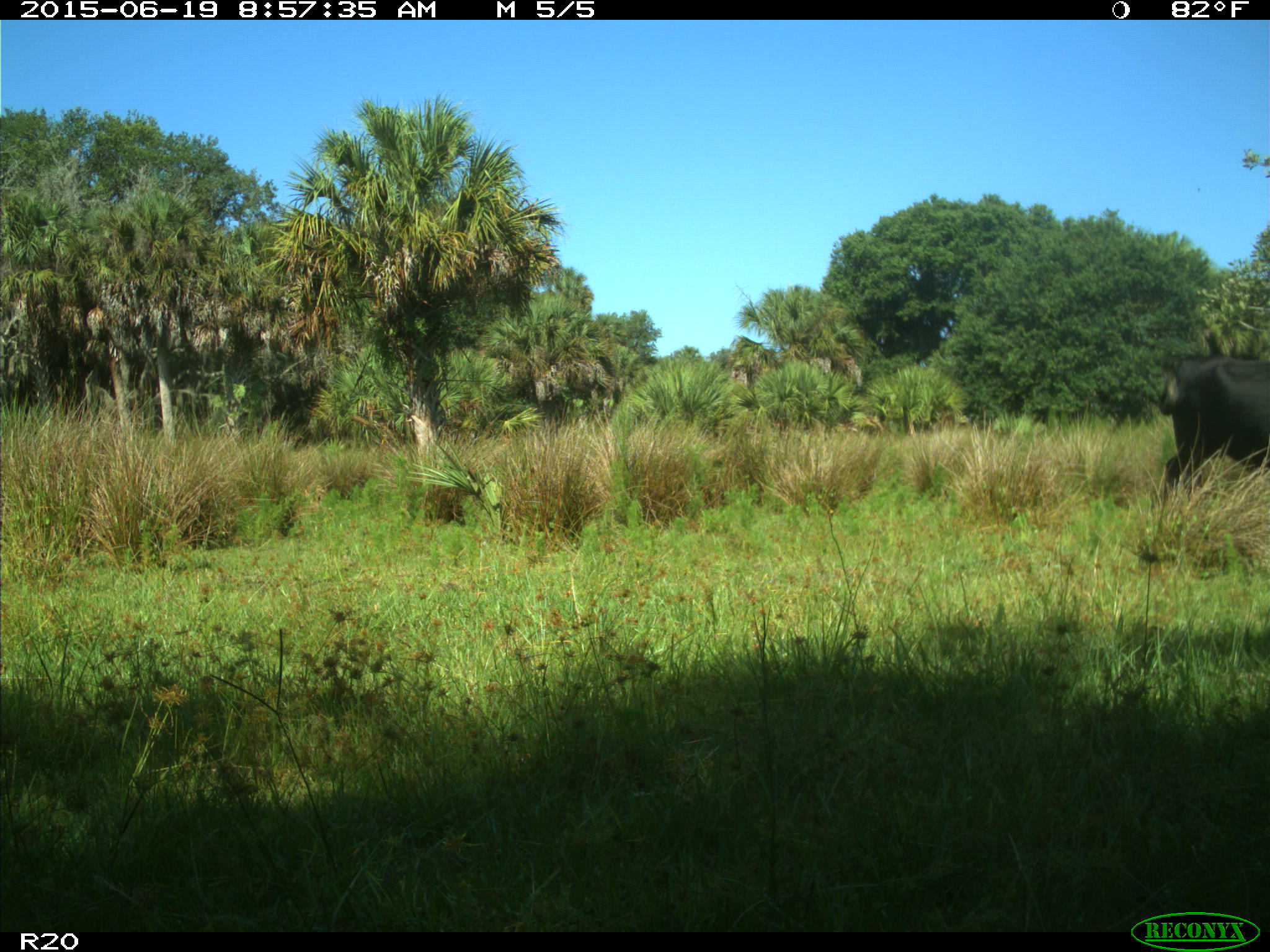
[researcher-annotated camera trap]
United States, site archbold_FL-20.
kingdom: Animalia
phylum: Chordata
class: Mammalia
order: Artiodactyla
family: Bovidae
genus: Bos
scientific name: Bos taurus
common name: domestic cow